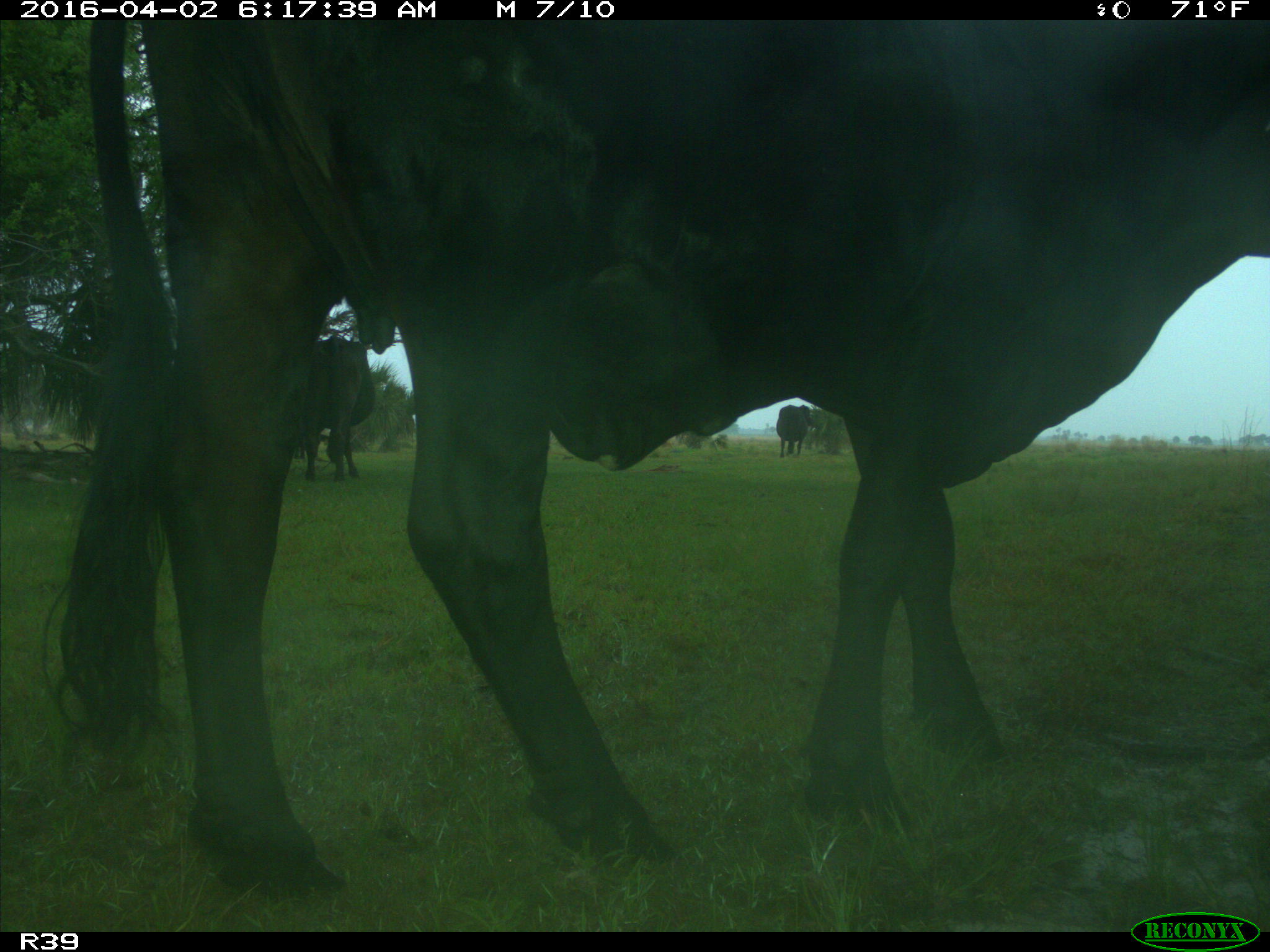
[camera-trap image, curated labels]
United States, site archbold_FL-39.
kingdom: Animalia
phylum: Chordata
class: Mammalia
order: Artiodactyla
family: Bovidae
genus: Bos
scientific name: Bos taurus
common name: domestic cow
Bos taurus (domestic cow).